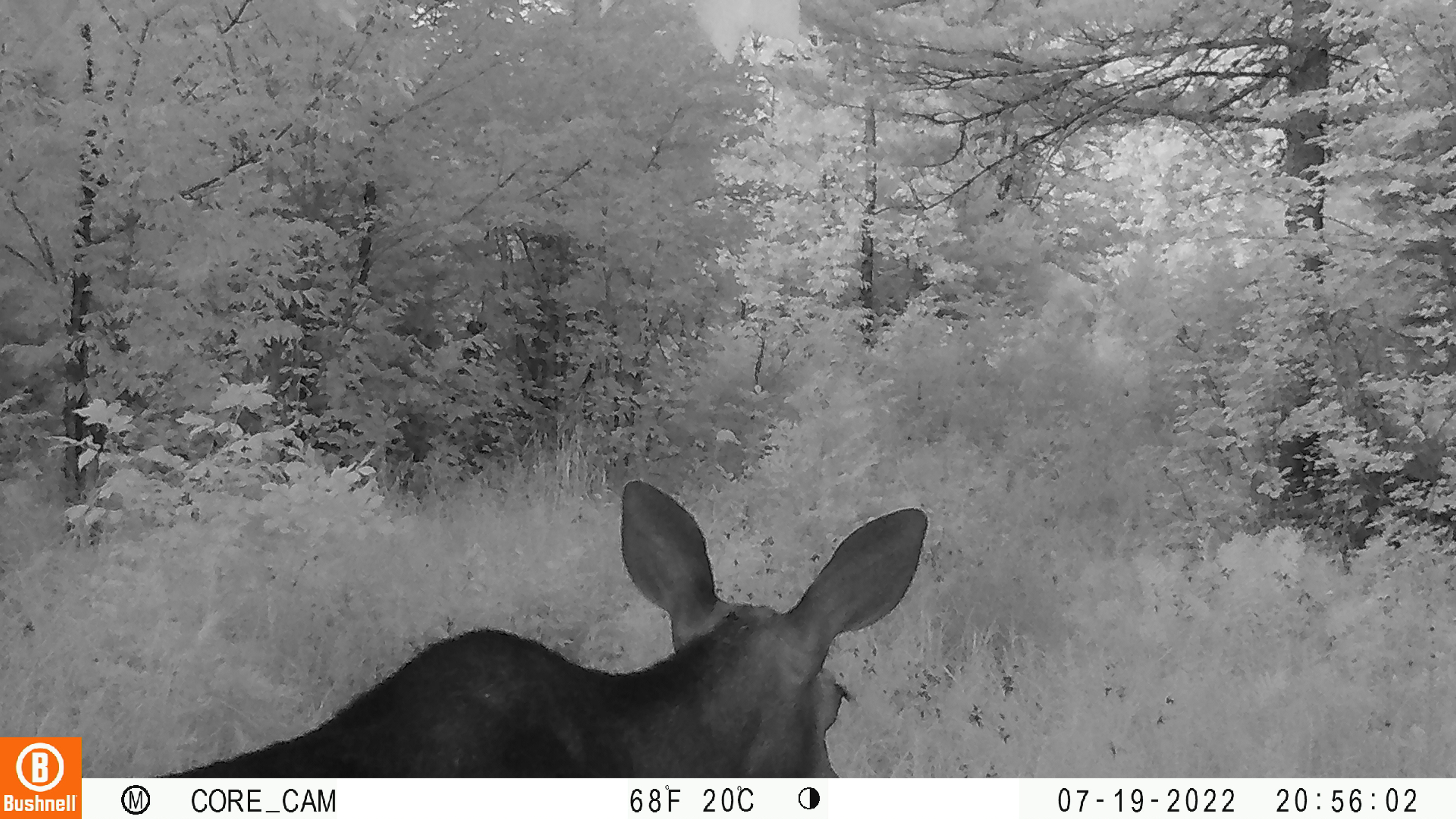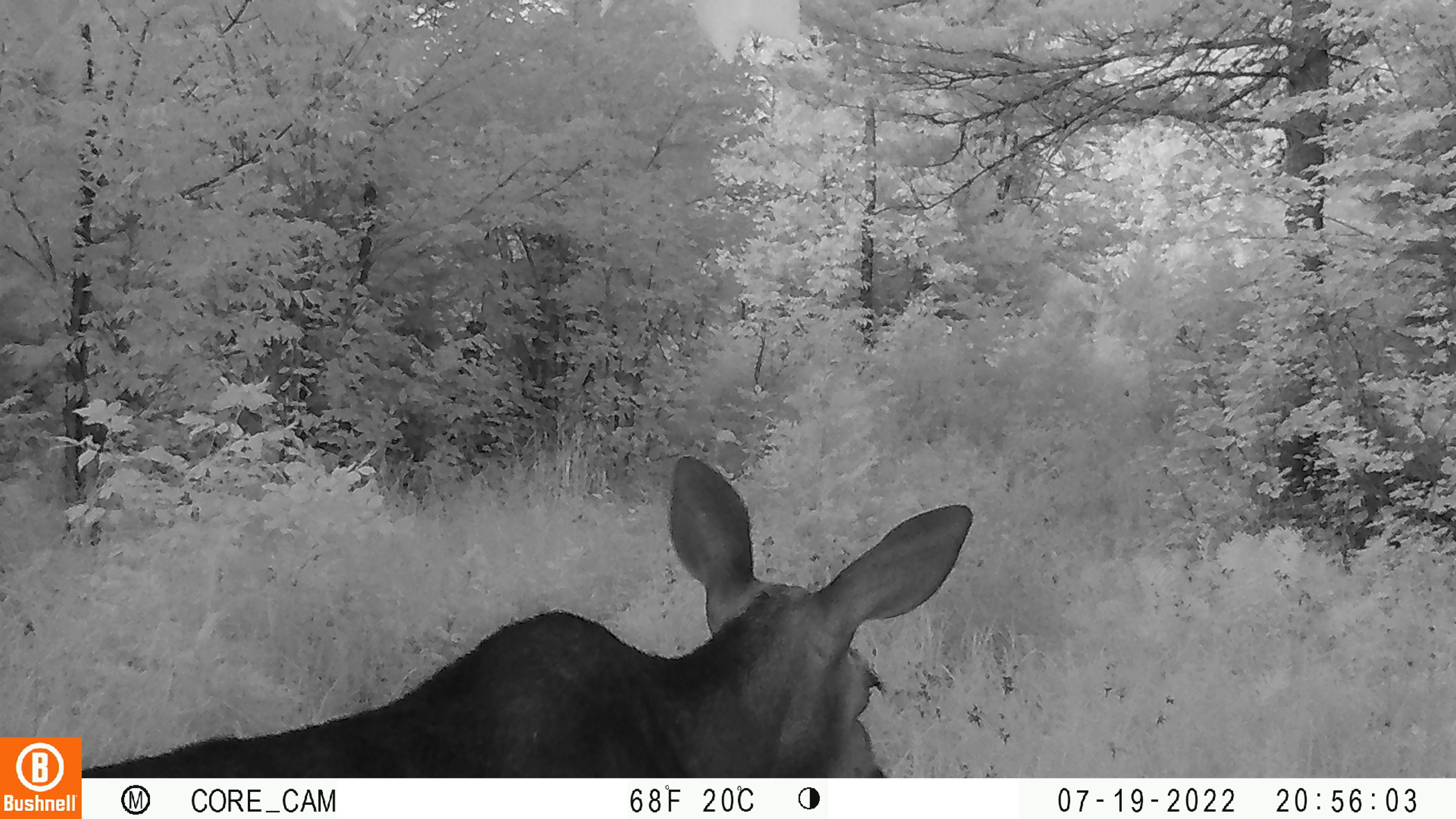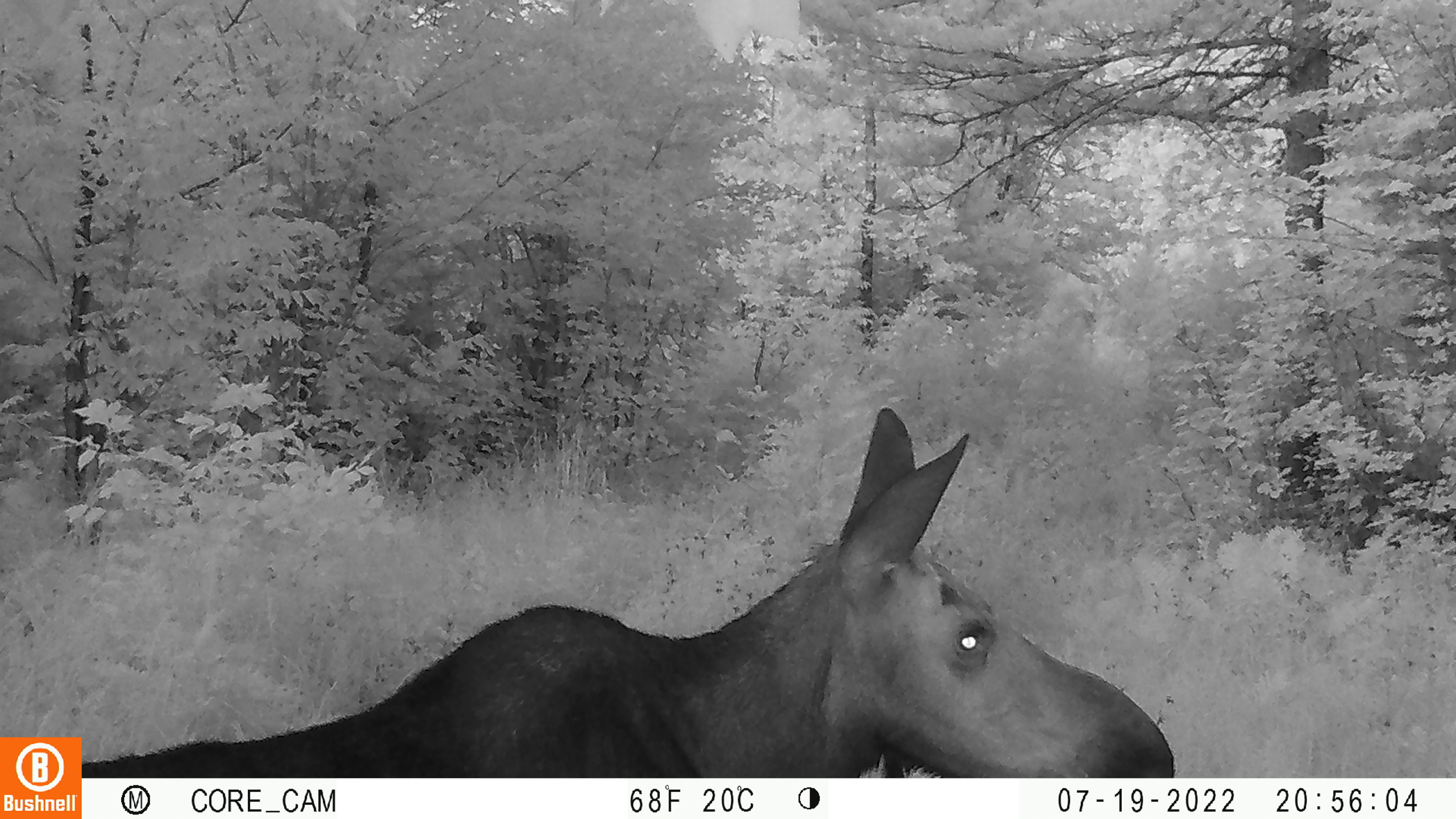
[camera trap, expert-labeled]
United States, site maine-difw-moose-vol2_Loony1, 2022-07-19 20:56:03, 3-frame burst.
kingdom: Animalia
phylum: Chordata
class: Mammalia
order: Artiodactyla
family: Cervidae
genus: Alces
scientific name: Alces alces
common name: moose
Moose (Alces alces).